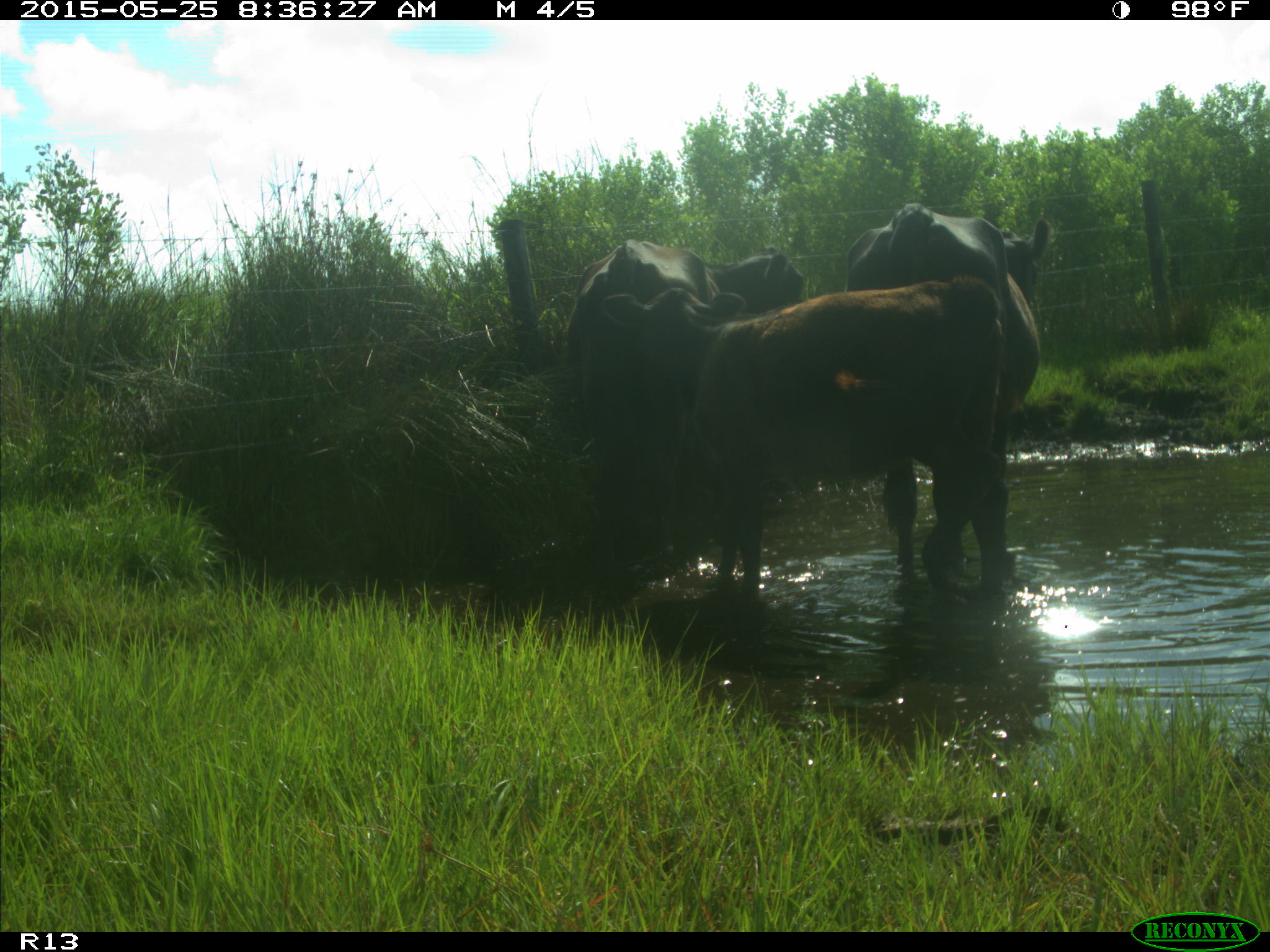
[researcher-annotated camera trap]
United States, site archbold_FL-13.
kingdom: Animalia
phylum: Chordata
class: Mammalia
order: Artiodactyla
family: Bovidae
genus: Bos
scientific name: Bos taurus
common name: domestic cow